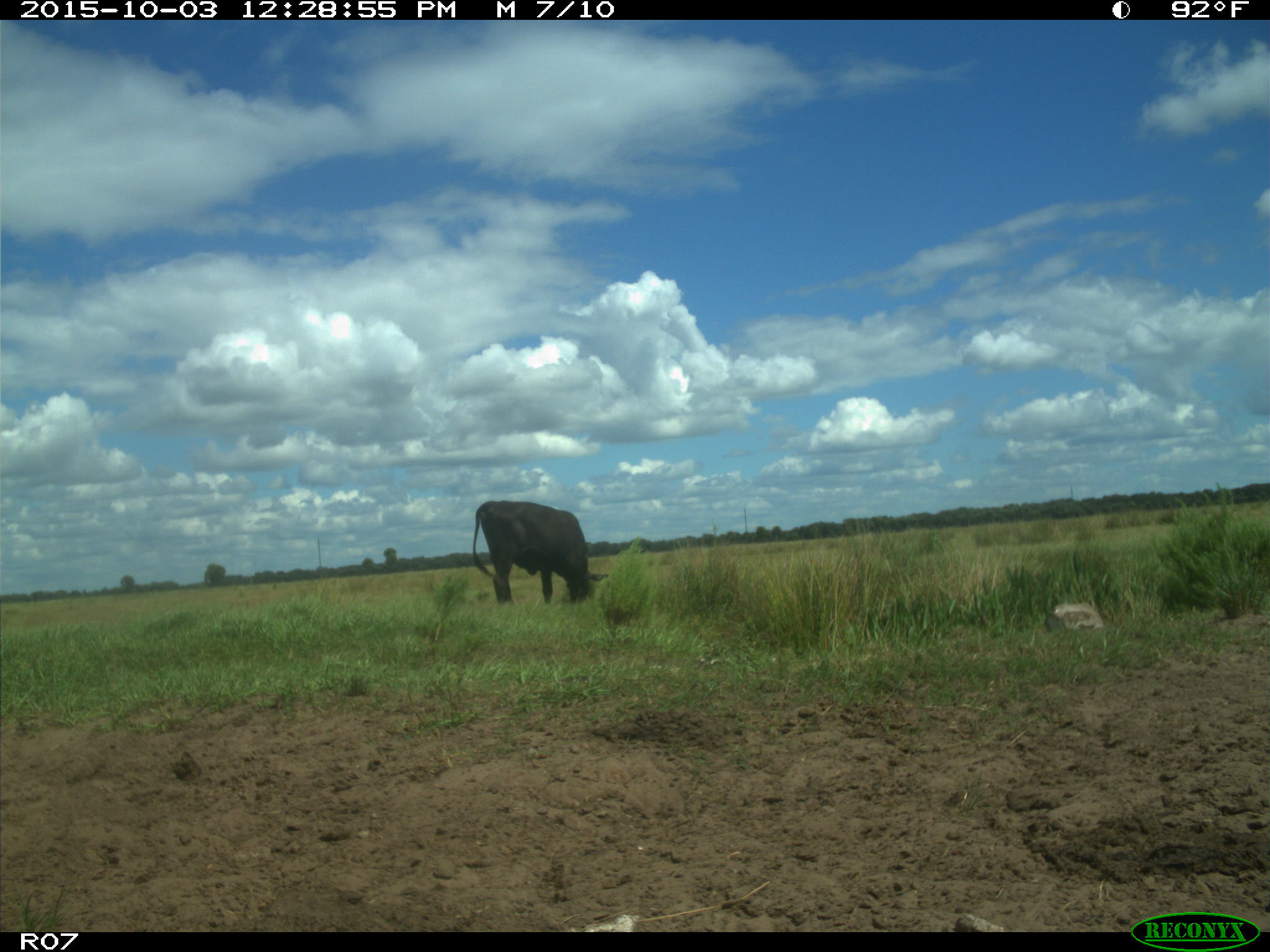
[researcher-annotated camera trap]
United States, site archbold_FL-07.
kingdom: Animalia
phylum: Chordata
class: Mammalia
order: Artiodactyla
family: Bovidae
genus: Bos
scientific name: Bos taurus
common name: domestic cow